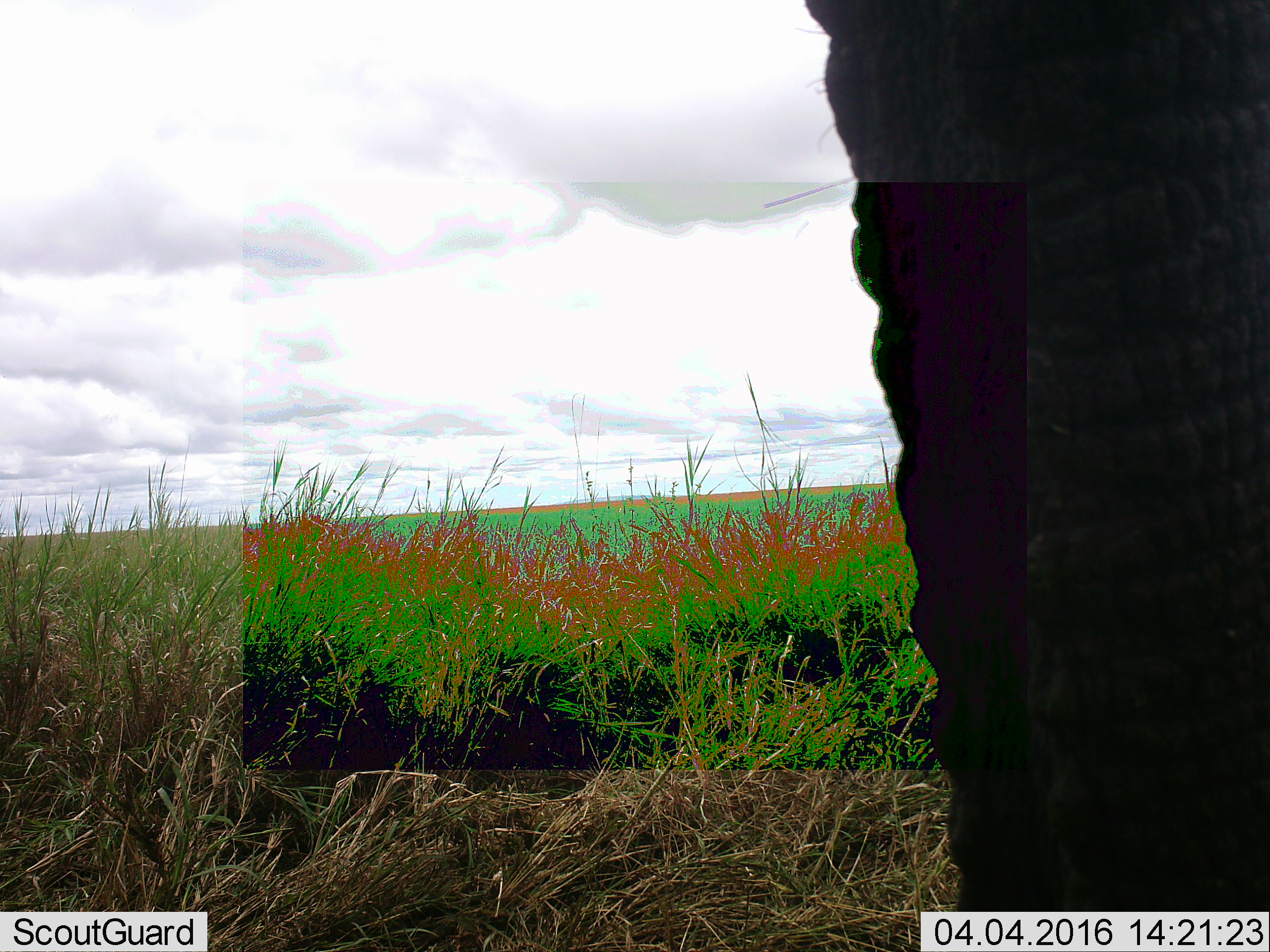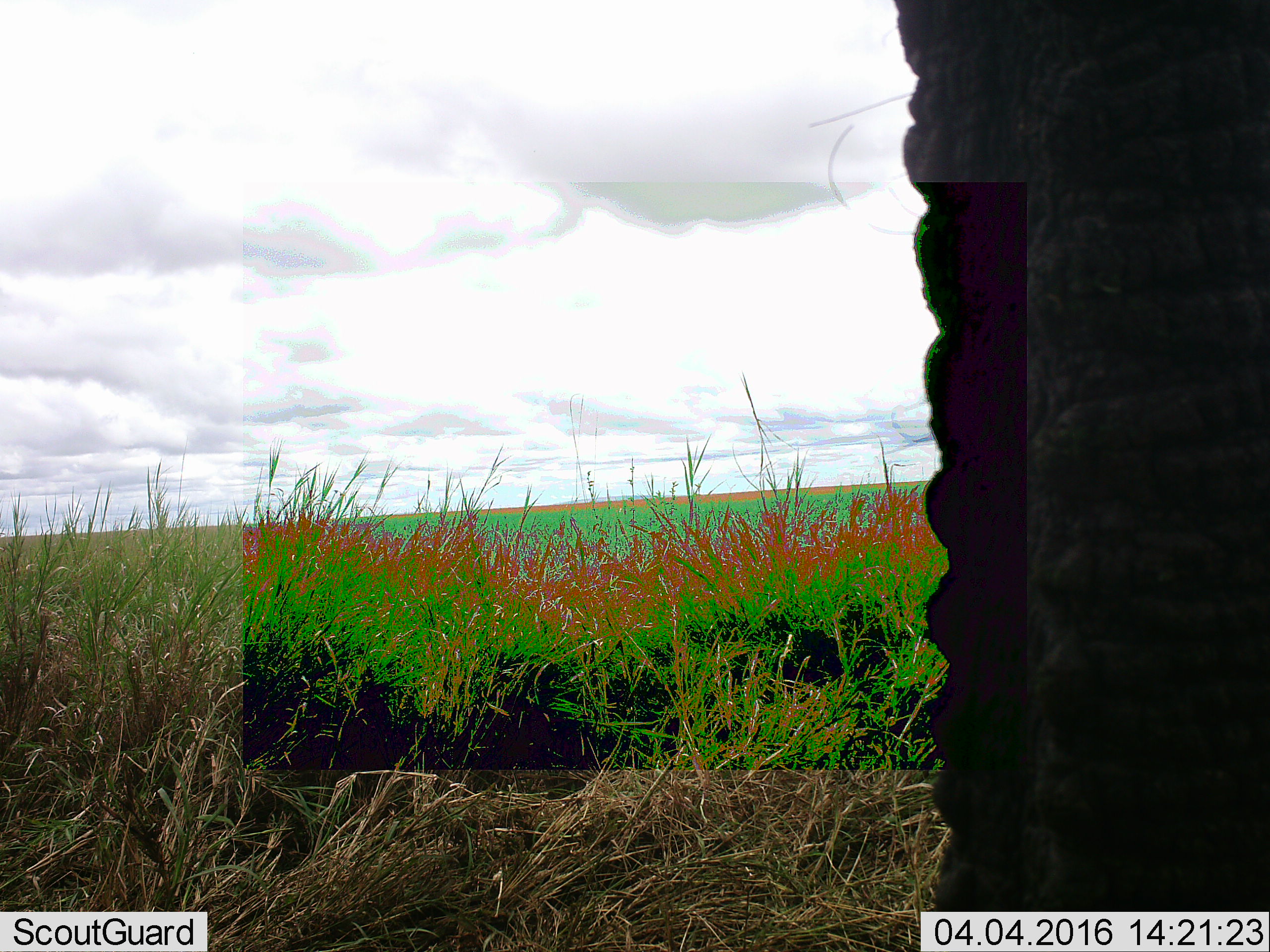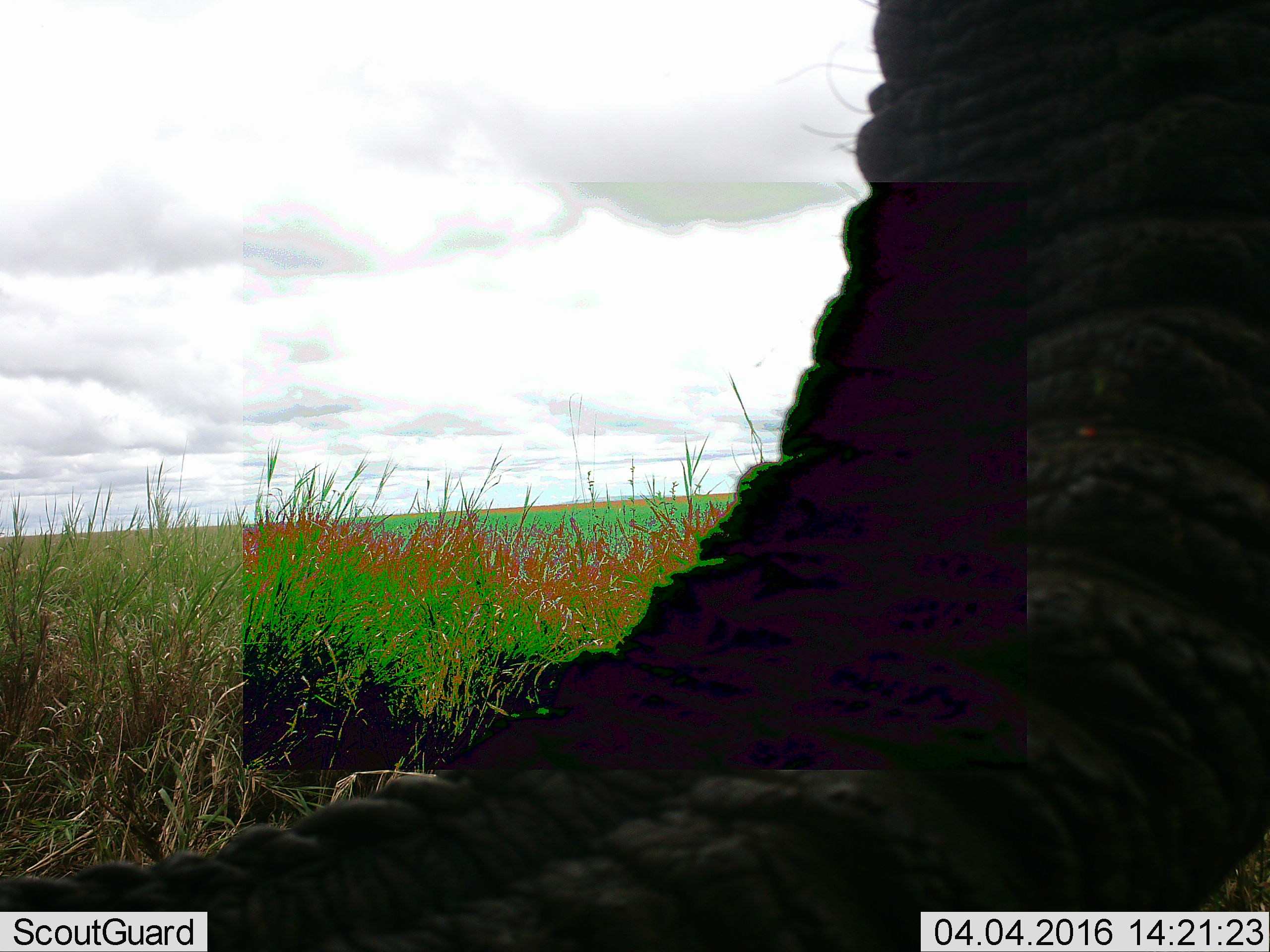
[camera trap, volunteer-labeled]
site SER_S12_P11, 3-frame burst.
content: unidentified animal